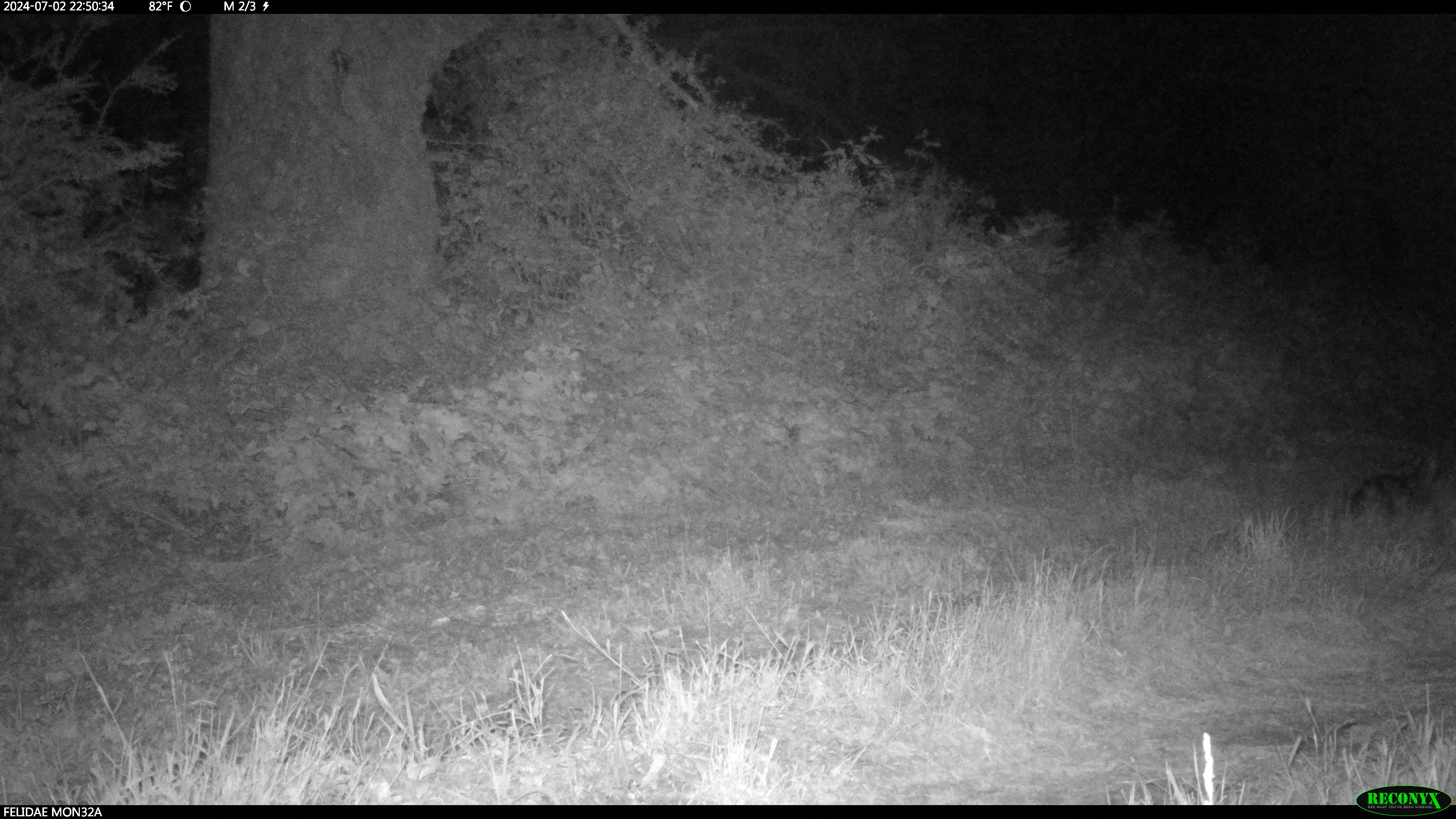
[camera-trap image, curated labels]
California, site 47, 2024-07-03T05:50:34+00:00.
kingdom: Animalia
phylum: Chordata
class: Mammalia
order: Carnivora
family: Canidae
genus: Urocyon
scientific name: Urocyon cinereoargenteus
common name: gray fox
Gray fox (Urocyon cinereoargenteus).